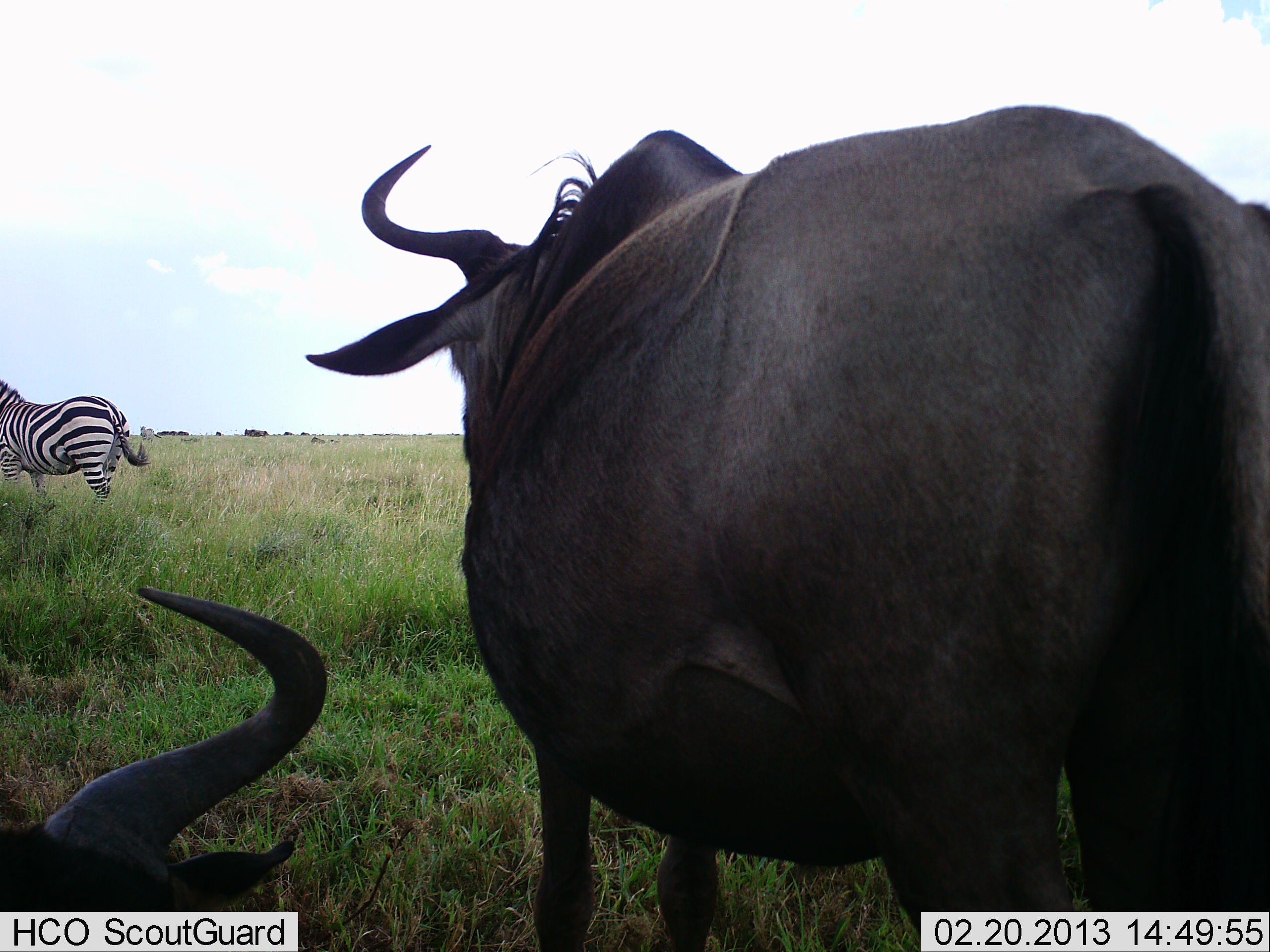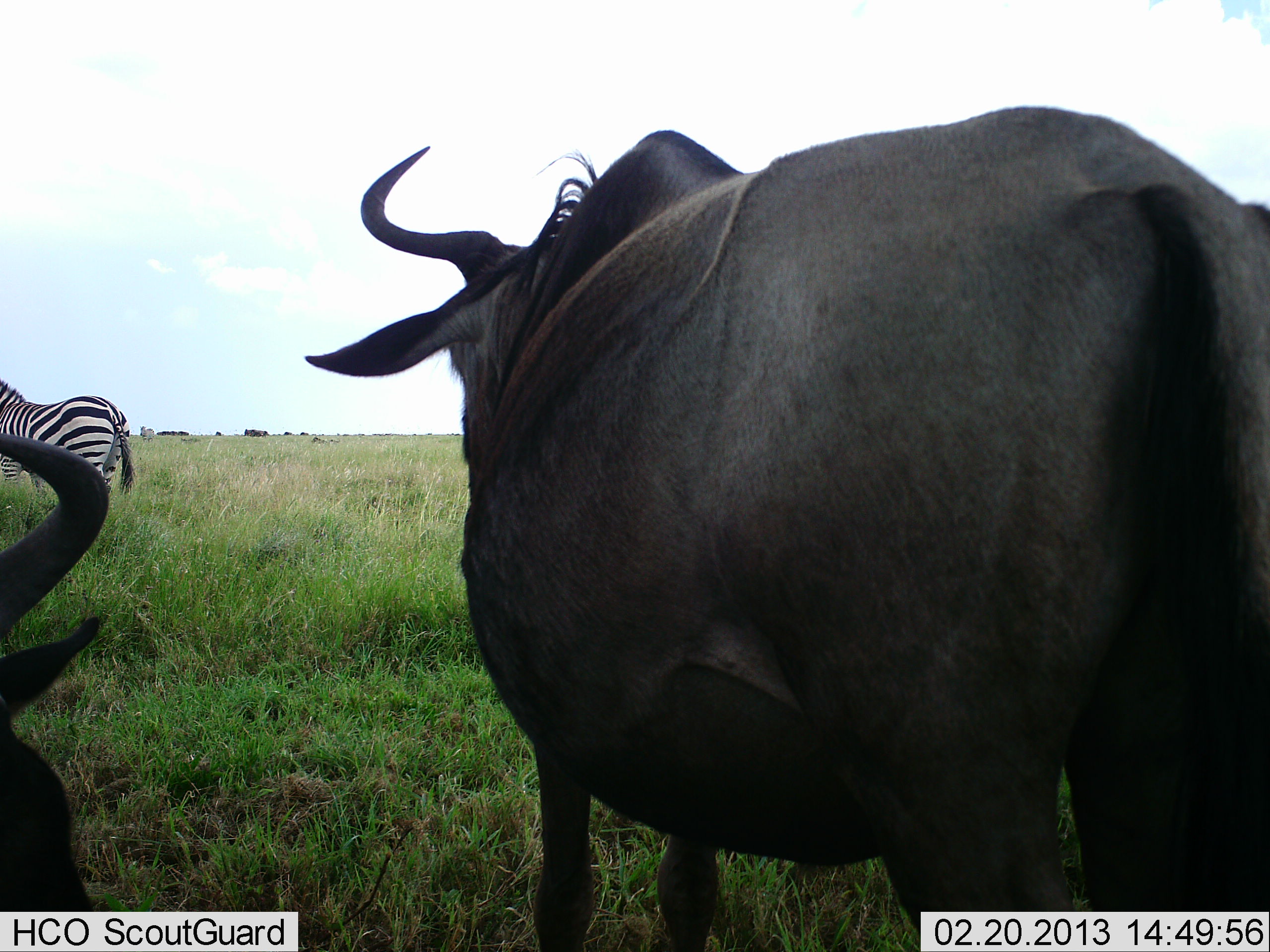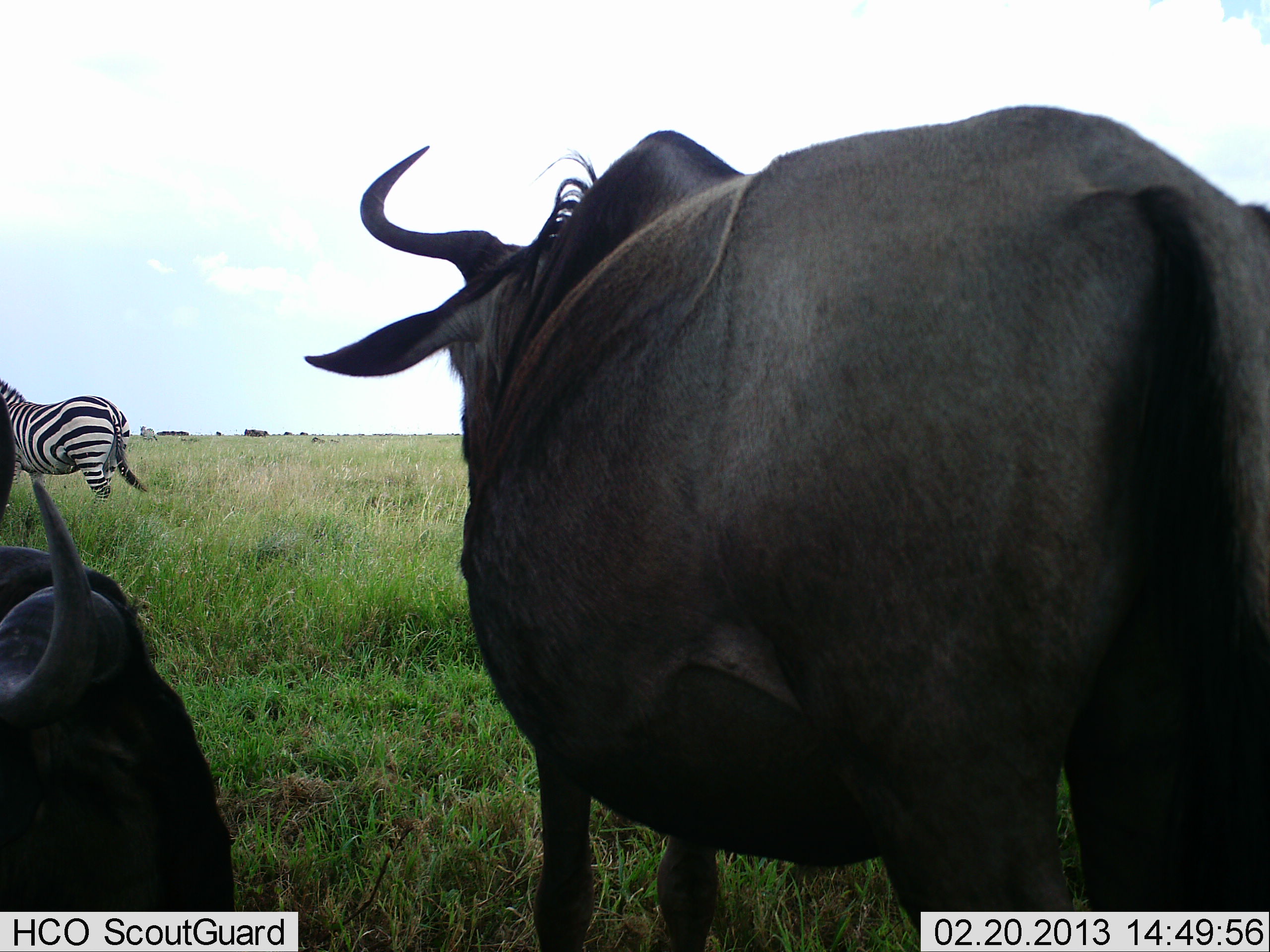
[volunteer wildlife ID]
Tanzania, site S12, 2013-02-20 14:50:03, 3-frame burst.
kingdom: Animalia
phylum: Chordata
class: Mammalia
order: Artiodactyla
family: Bovidae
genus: Connochaetes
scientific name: Connochaetes taurinus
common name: blue wildebeest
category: wildebeest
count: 2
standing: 85%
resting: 69%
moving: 0%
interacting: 0%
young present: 0%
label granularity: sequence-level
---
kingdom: Animalia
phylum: Chordata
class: Mammalia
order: Perissodactyla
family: Equidae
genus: Equus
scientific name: Equus quagga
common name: plains zebra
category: zebra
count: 1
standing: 88%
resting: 0%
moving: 12%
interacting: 0%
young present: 0%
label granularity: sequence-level